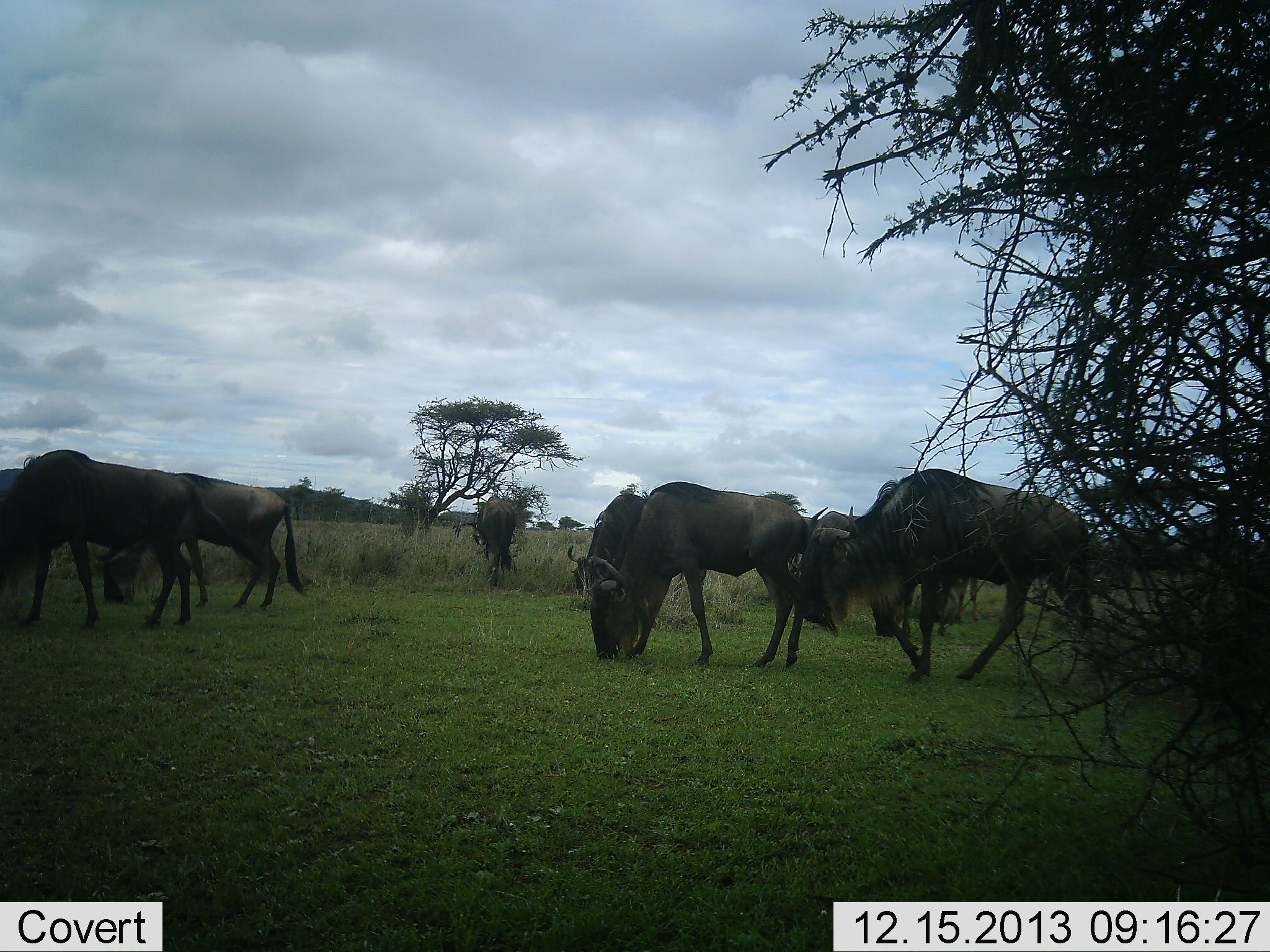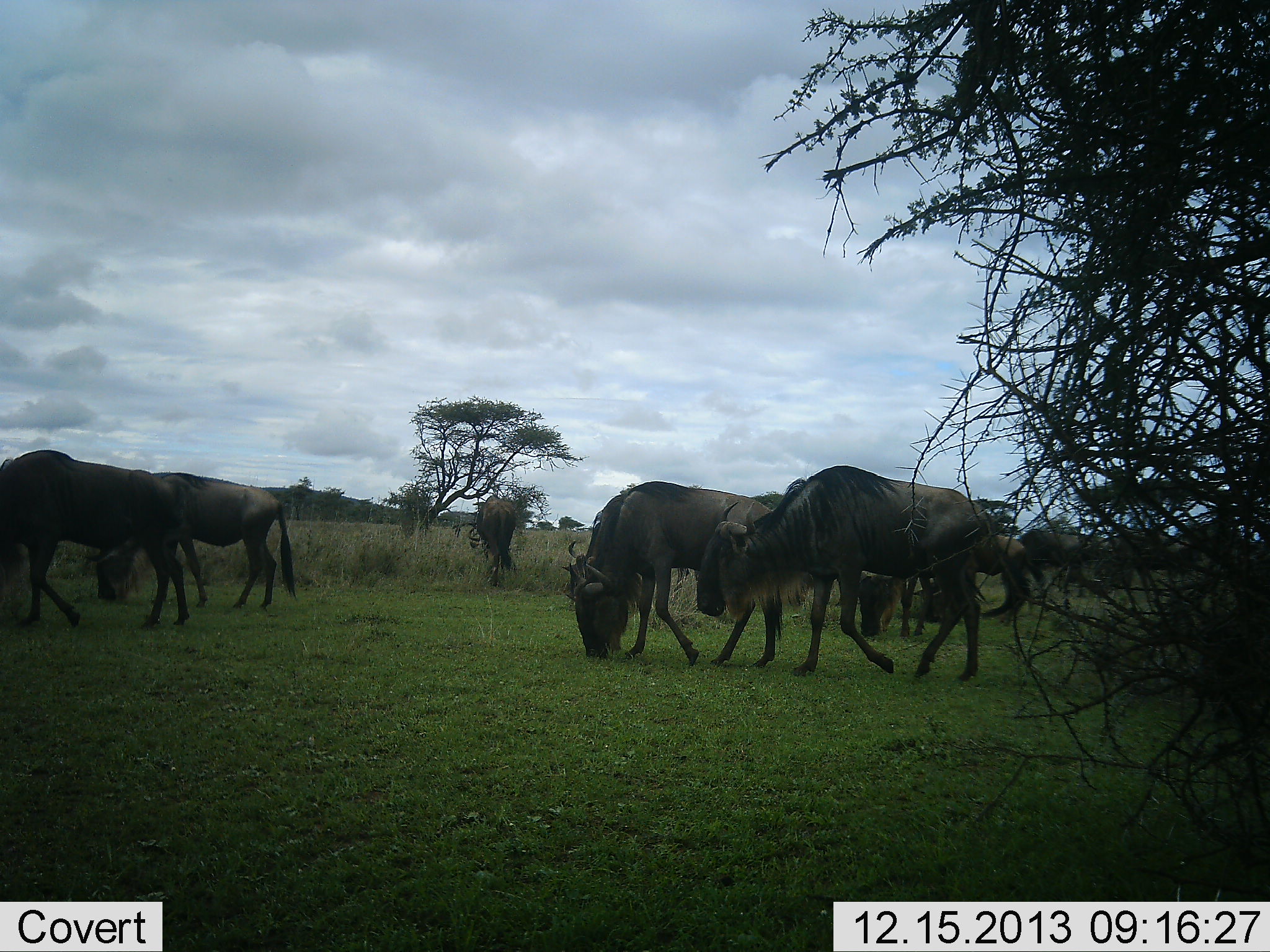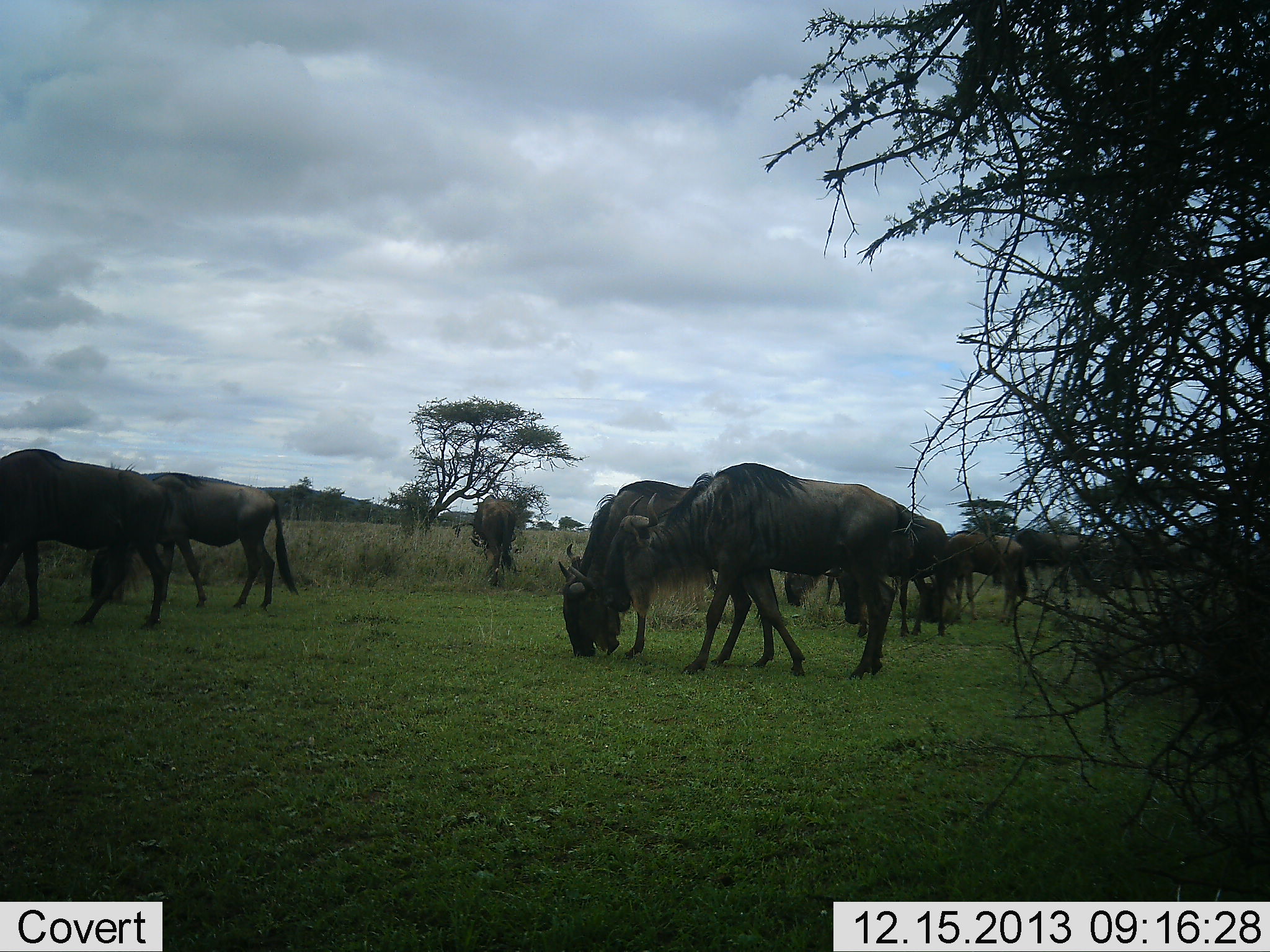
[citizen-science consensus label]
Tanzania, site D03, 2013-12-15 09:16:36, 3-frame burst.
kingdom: Animalia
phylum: Chordata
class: Mammalia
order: Artiodactyla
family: Bovidae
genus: Connochaetes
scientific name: Connochaetes taurinus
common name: blue wildebeest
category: wildebeest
Wildebeest (blue wildebeest) (Connochaetes taurinus), count 8. Behavior (volunteer vote fractions): standing 40%, resting 10%, moving 30%, interacting 10%. Young present (vote fraction): 0%. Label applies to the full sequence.